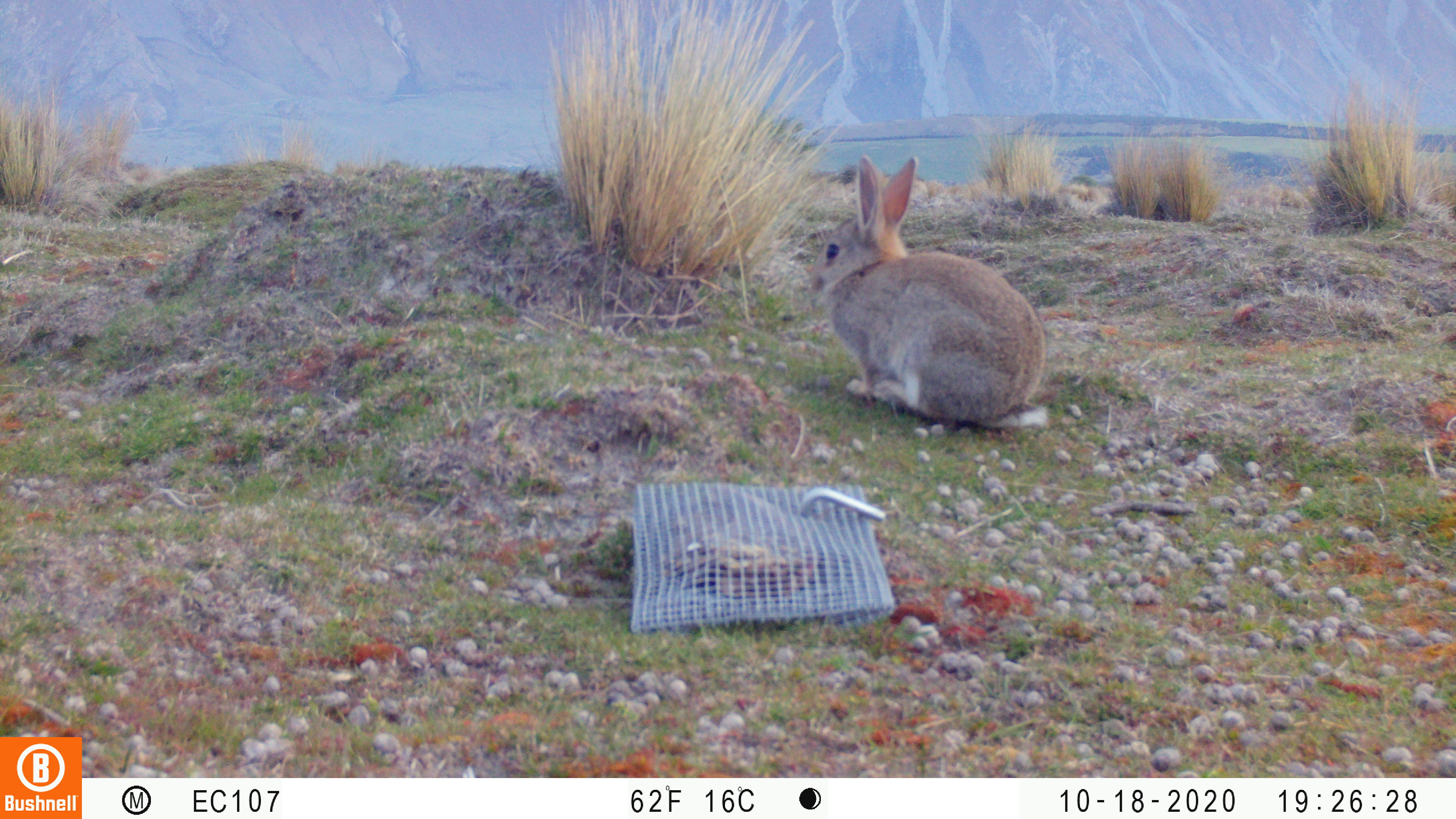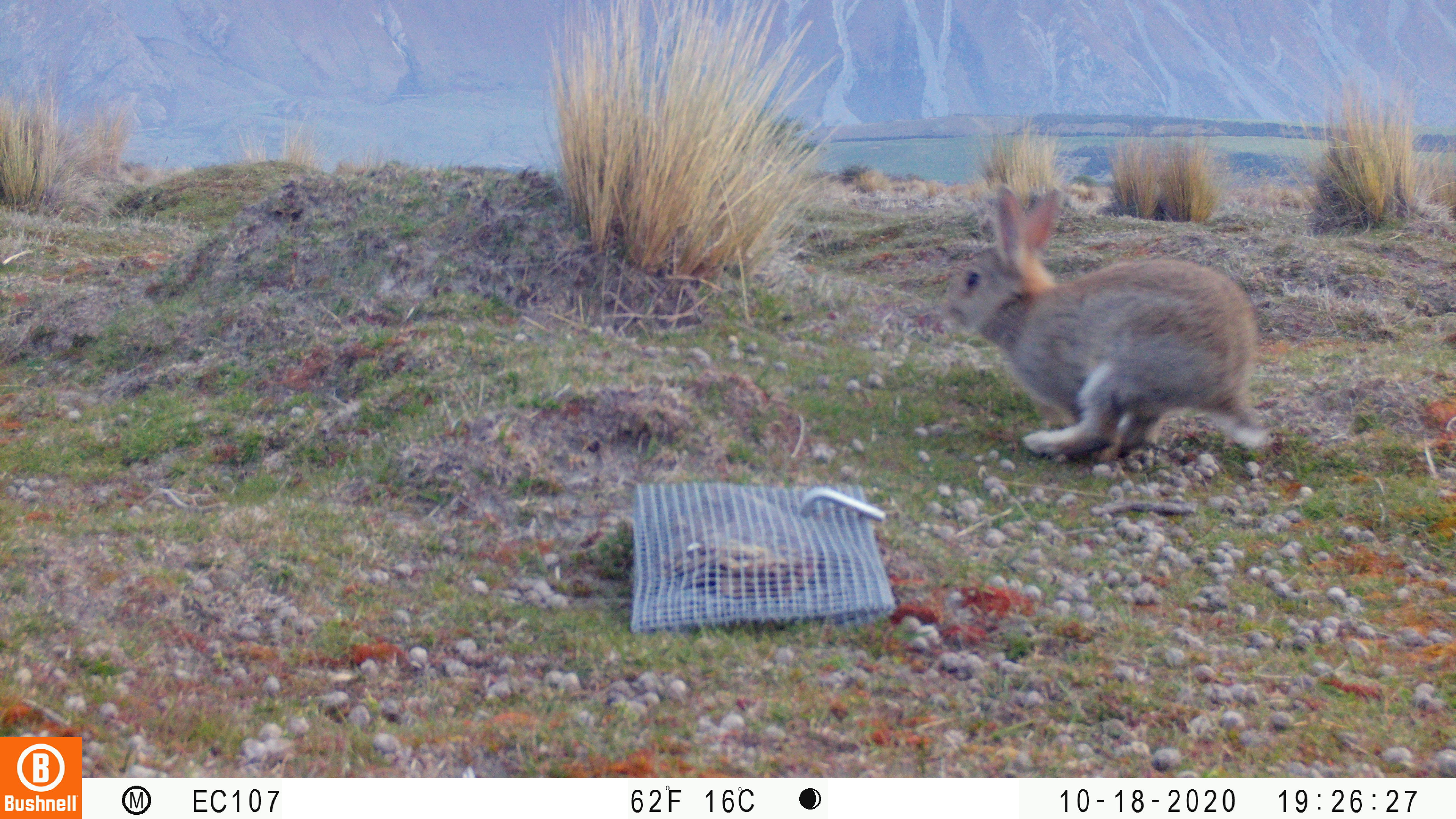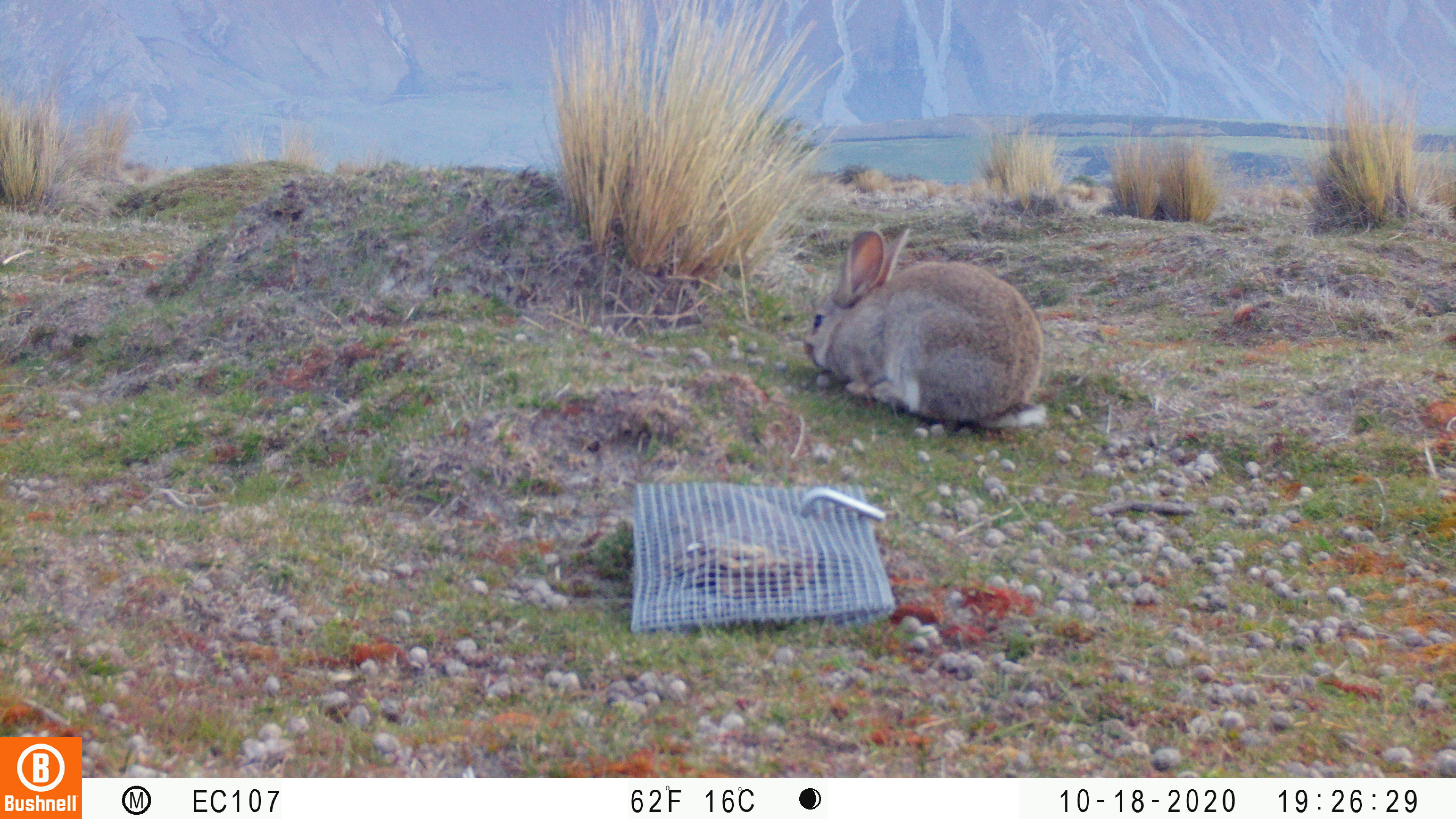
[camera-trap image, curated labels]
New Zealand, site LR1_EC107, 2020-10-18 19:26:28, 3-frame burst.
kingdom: Animalia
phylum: Chordata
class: Mammalia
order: Lagomorpha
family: Leporidae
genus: Oryctolagus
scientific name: Oryctolagus cuniculus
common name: european rabbit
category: rabbit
Rabbit (european rabbit) (Oryctolagus cuniculus).